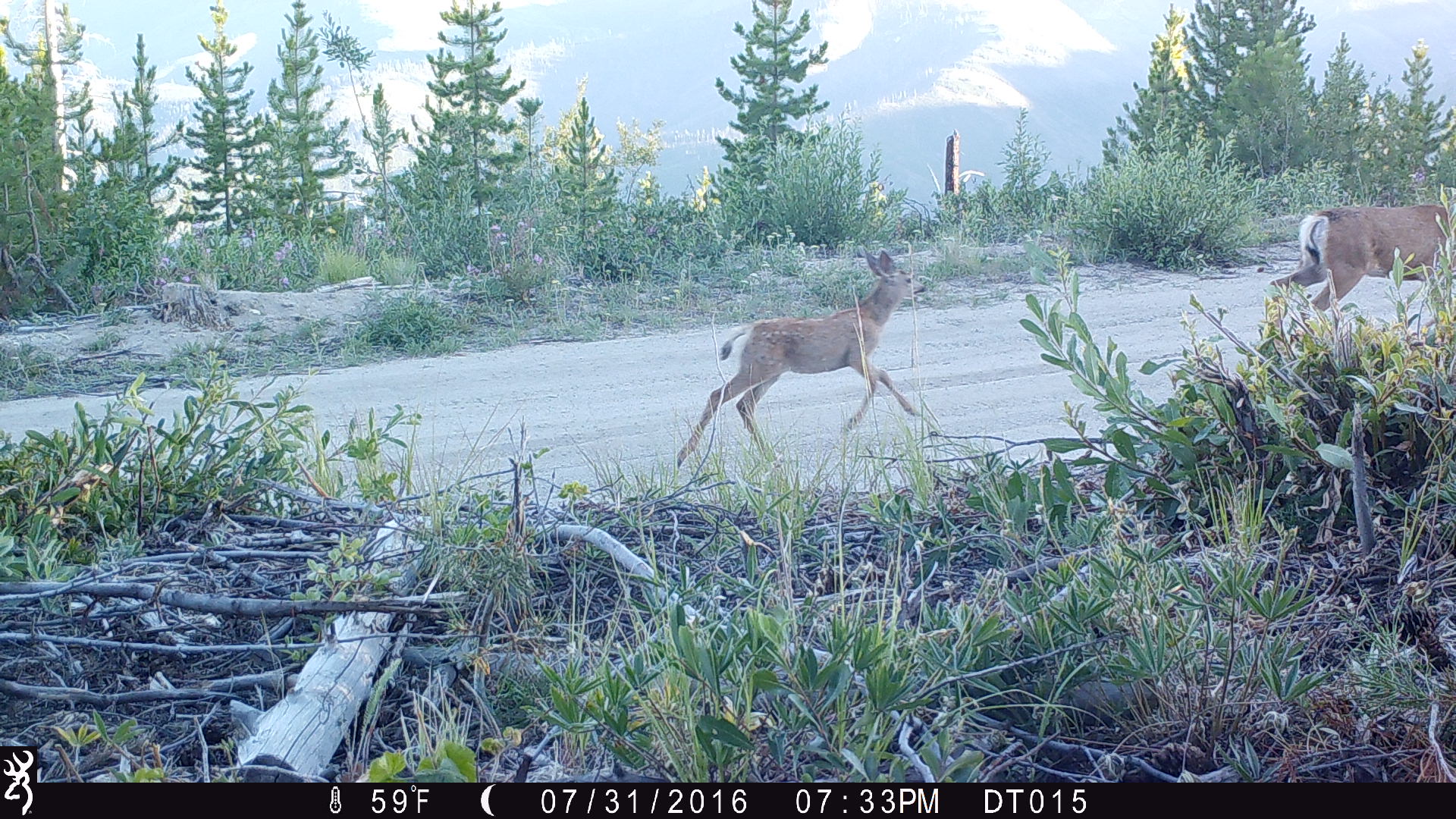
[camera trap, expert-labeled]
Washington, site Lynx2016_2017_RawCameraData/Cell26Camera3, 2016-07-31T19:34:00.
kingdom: Animalia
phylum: Chordata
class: Mammalia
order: Artiodactyla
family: Cervidae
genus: Odocoileus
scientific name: Odocoileus hemionus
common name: mule deer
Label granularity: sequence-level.